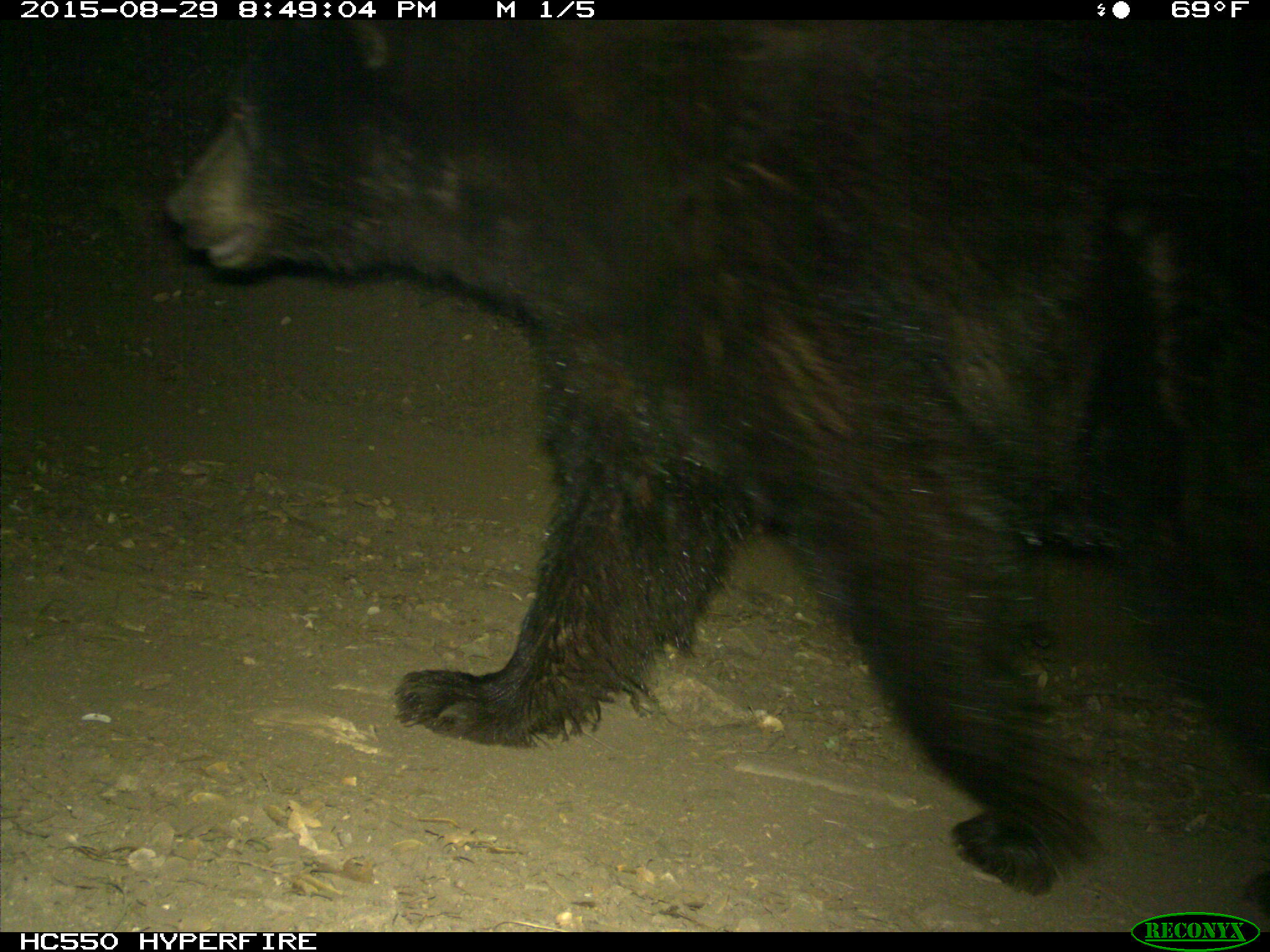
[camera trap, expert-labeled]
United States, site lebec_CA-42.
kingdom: Animalia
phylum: Chordata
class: Mammalia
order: Carnivora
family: Ursidae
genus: Ursus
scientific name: Ursus americanus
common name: american black bear